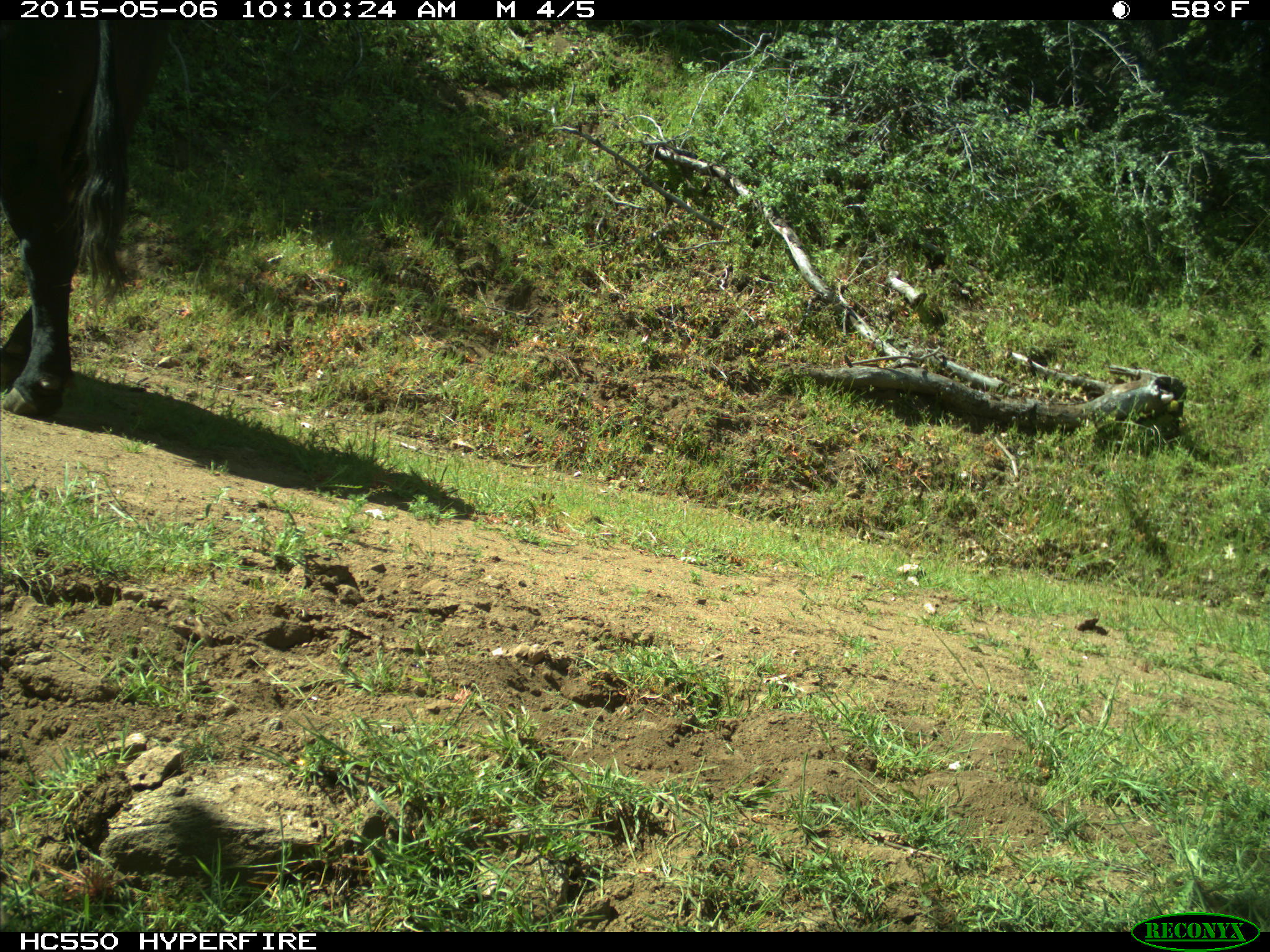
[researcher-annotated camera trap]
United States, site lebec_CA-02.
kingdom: Animalia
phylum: Chordata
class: Mammalia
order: Artiodactyla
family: Bovidae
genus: Bos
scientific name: Bos taurus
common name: domestic cow